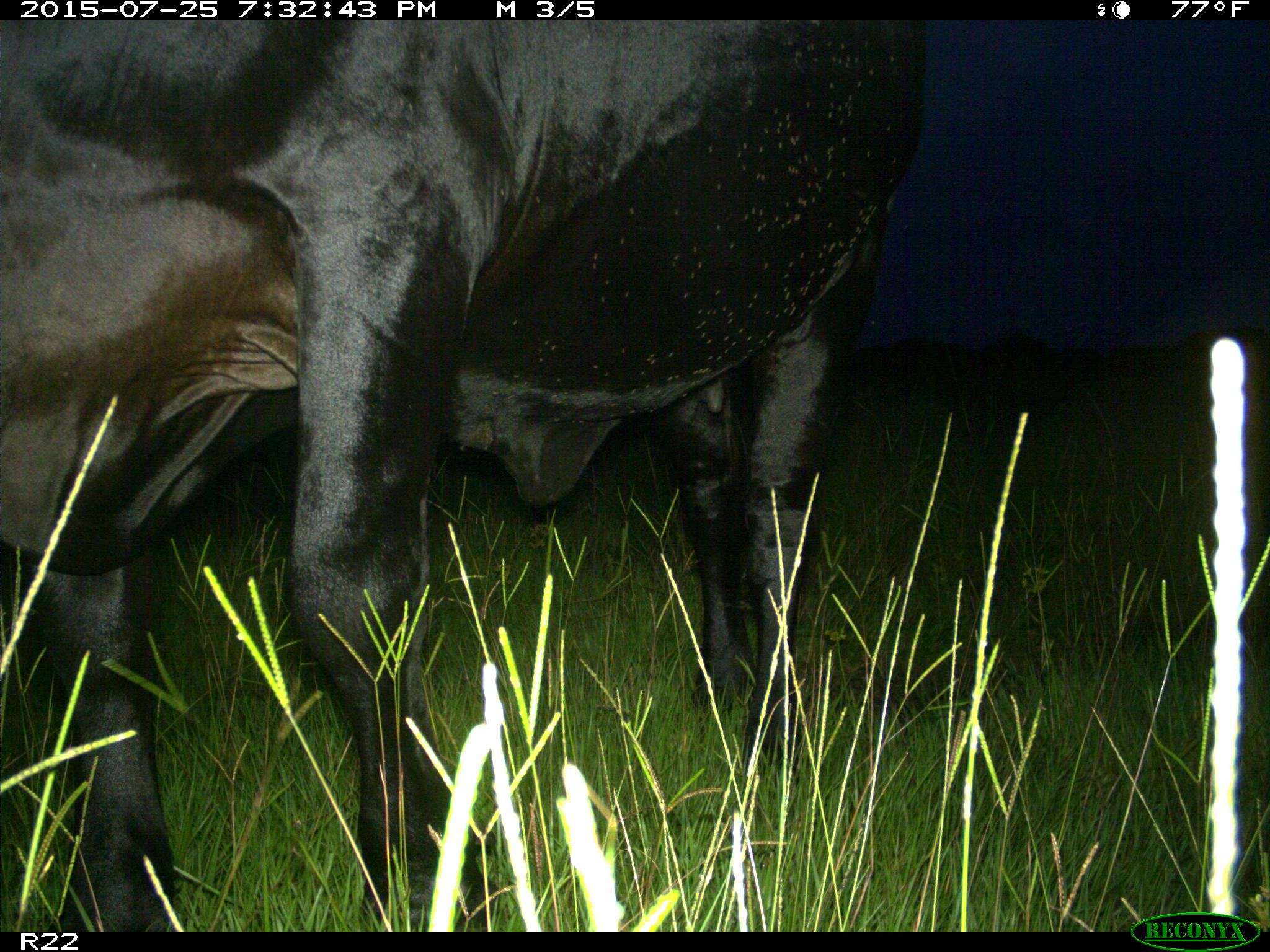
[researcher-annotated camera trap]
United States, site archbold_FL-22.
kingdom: Animalia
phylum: Chordata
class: Mammalia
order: Artiodactyla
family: Bovidae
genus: Bos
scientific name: Bos taurus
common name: domestic cow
Bos taurus (domestic cow).